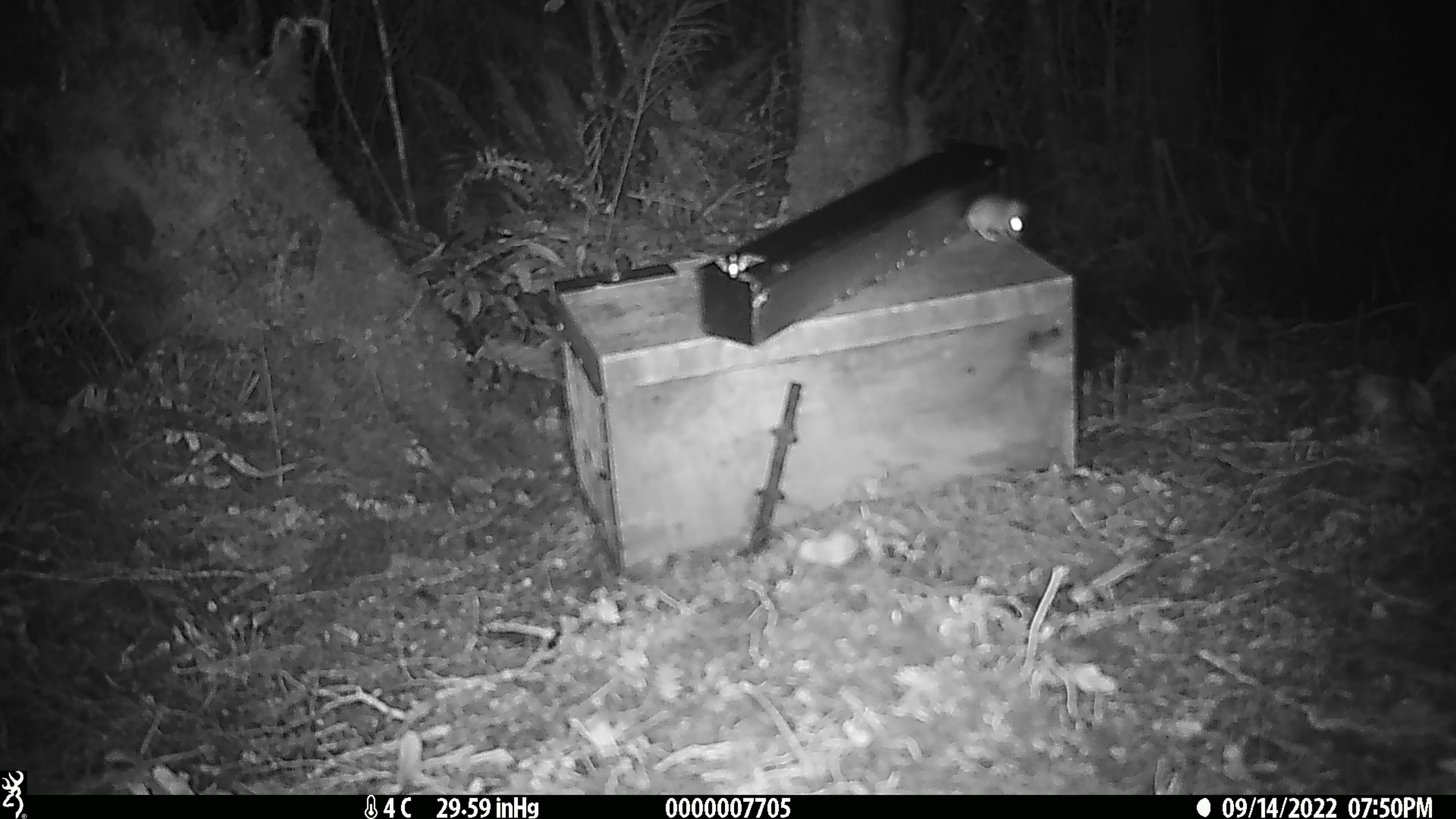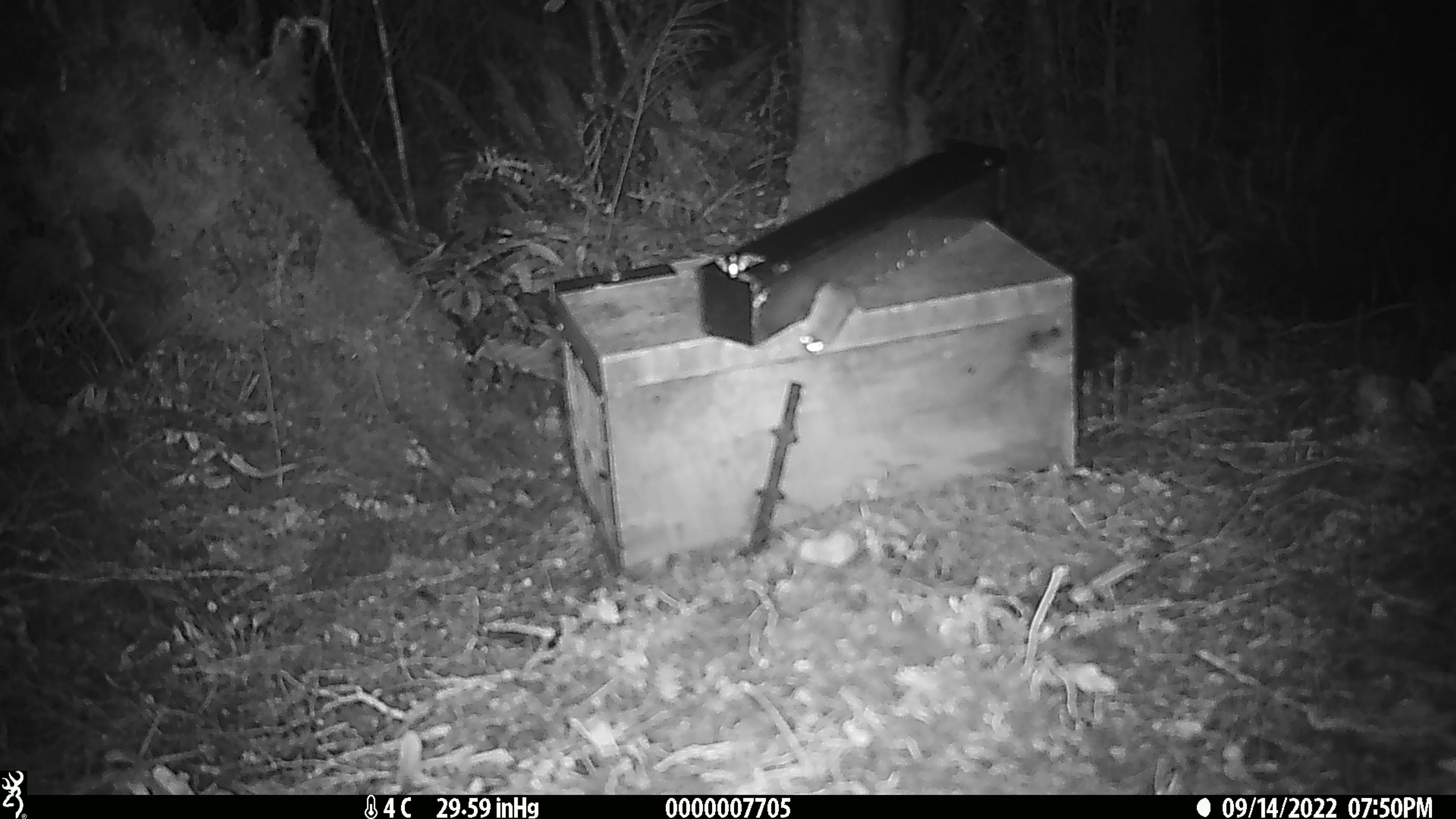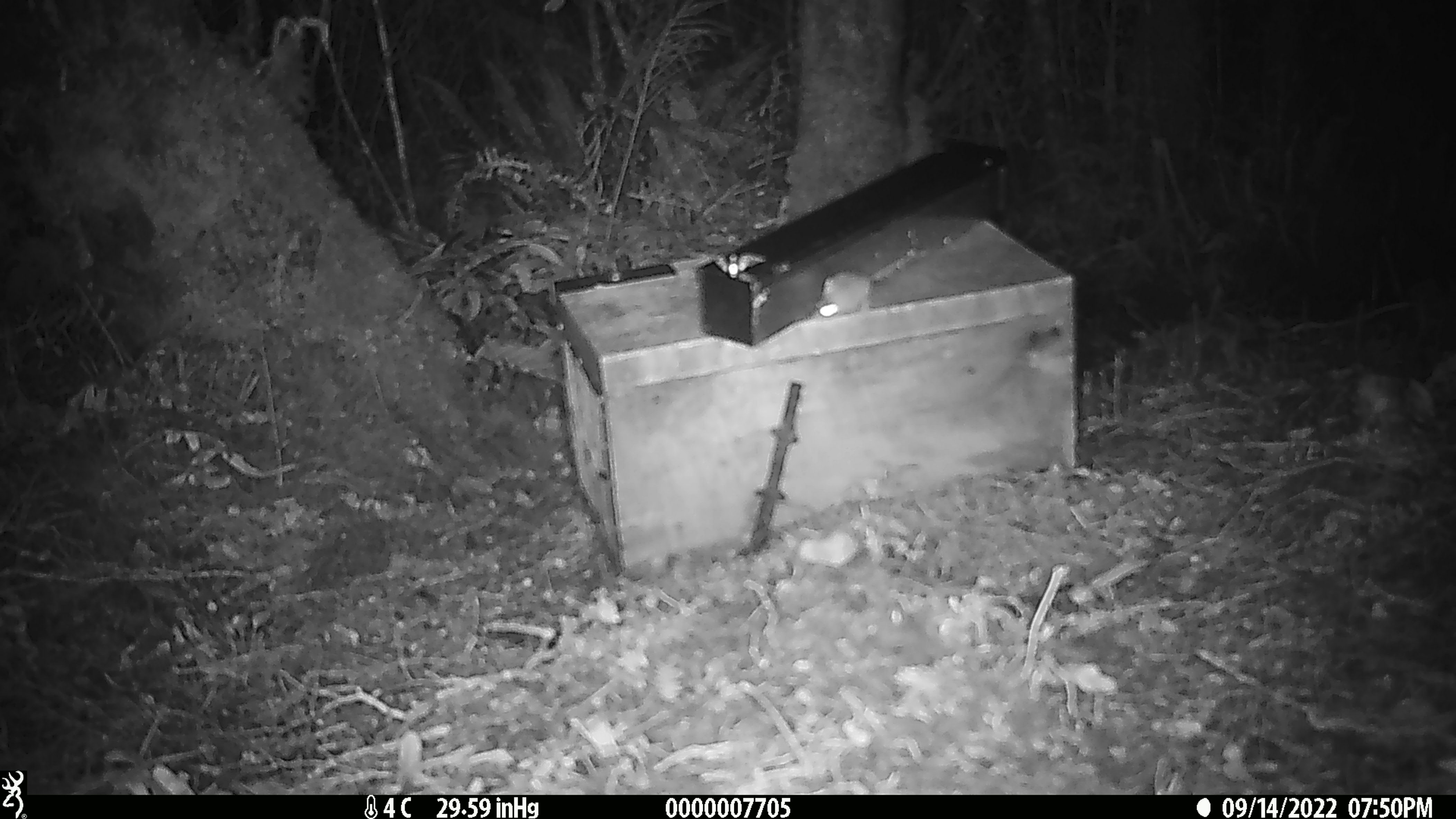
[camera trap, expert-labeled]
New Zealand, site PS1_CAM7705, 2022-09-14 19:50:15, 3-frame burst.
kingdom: Animalia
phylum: Chordata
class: Mammalia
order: Rodentia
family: Muridae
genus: Mus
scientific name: Mus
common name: mouse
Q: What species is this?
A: Mouse (Mus).